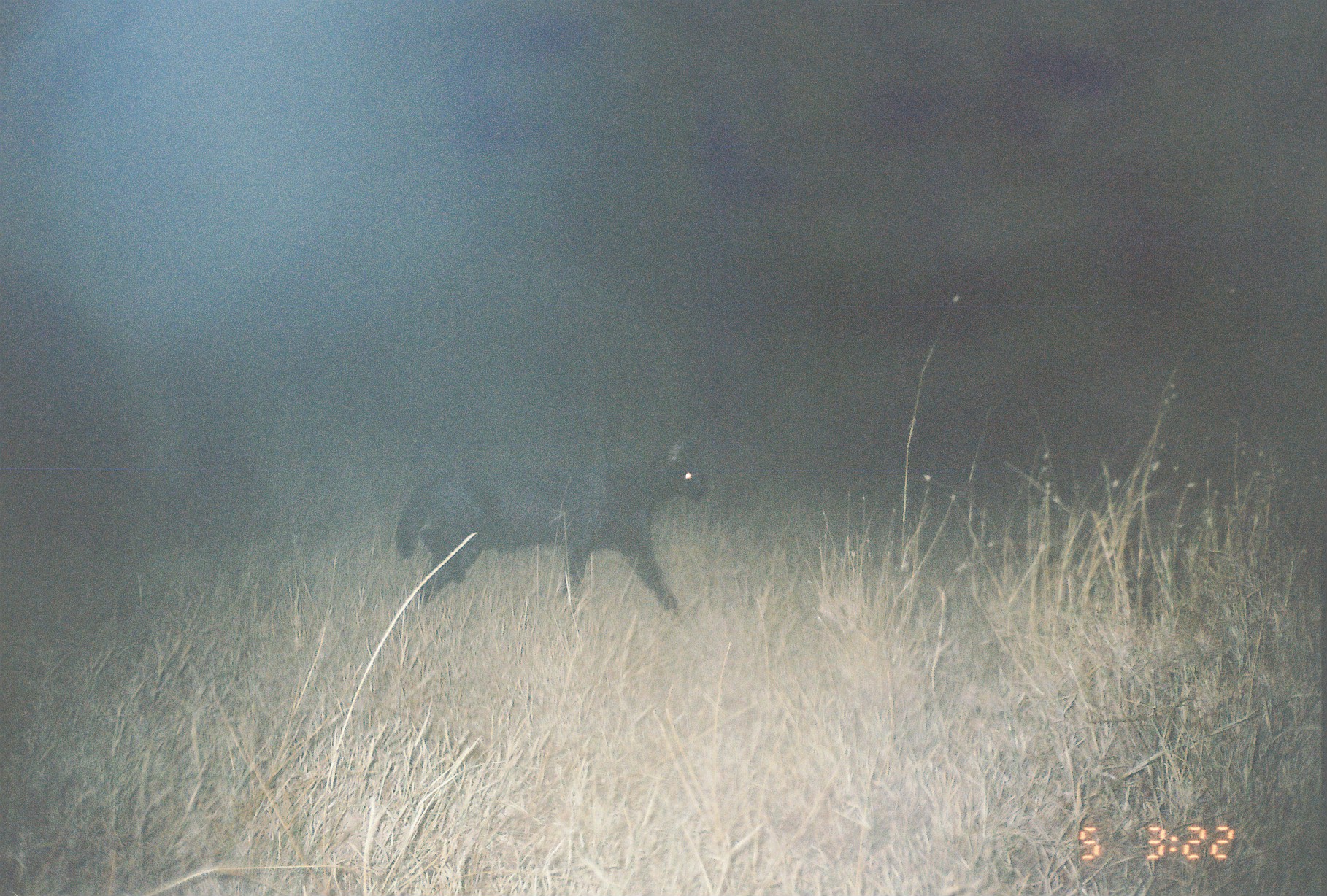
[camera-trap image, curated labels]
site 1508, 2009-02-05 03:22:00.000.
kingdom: Animalia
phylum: Chordata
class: Mammalia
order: Carnivora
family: Felidae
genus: Leptailurus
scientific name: Leptailurus serval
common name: serval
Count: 1.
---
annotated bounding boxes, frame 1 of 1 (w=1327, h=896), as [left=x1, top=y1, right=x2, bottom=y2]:
leptailurus serval: [left=394, top=434, right=707, bottom=614]